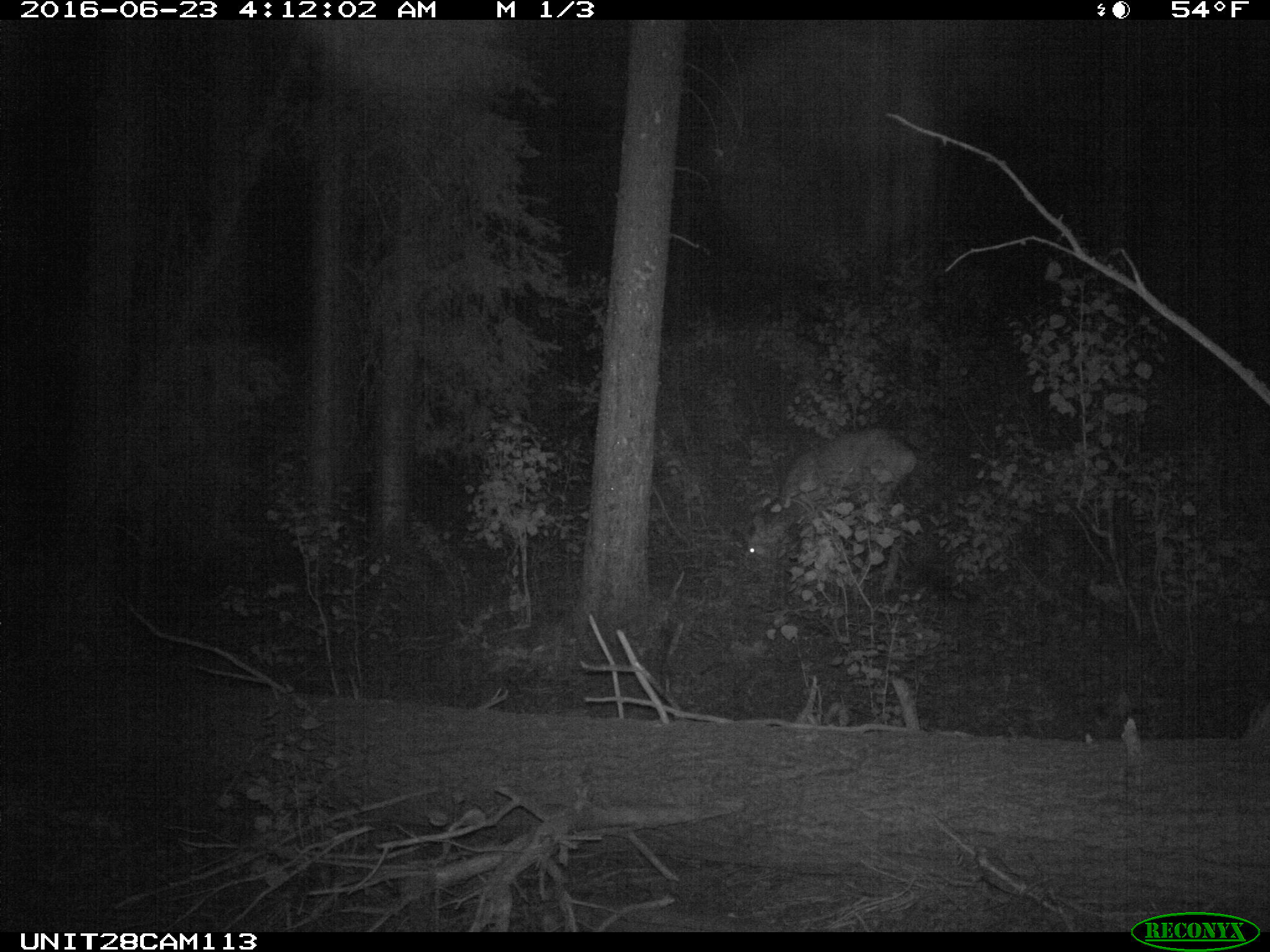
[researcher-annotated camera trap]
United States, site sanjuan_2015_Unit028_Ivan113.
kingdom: Animalia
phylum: Chordata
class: Mammalia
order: Artiodactyla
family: Cervidae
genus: Odocoileus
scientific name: Odocoileus hemionus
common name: mule deer